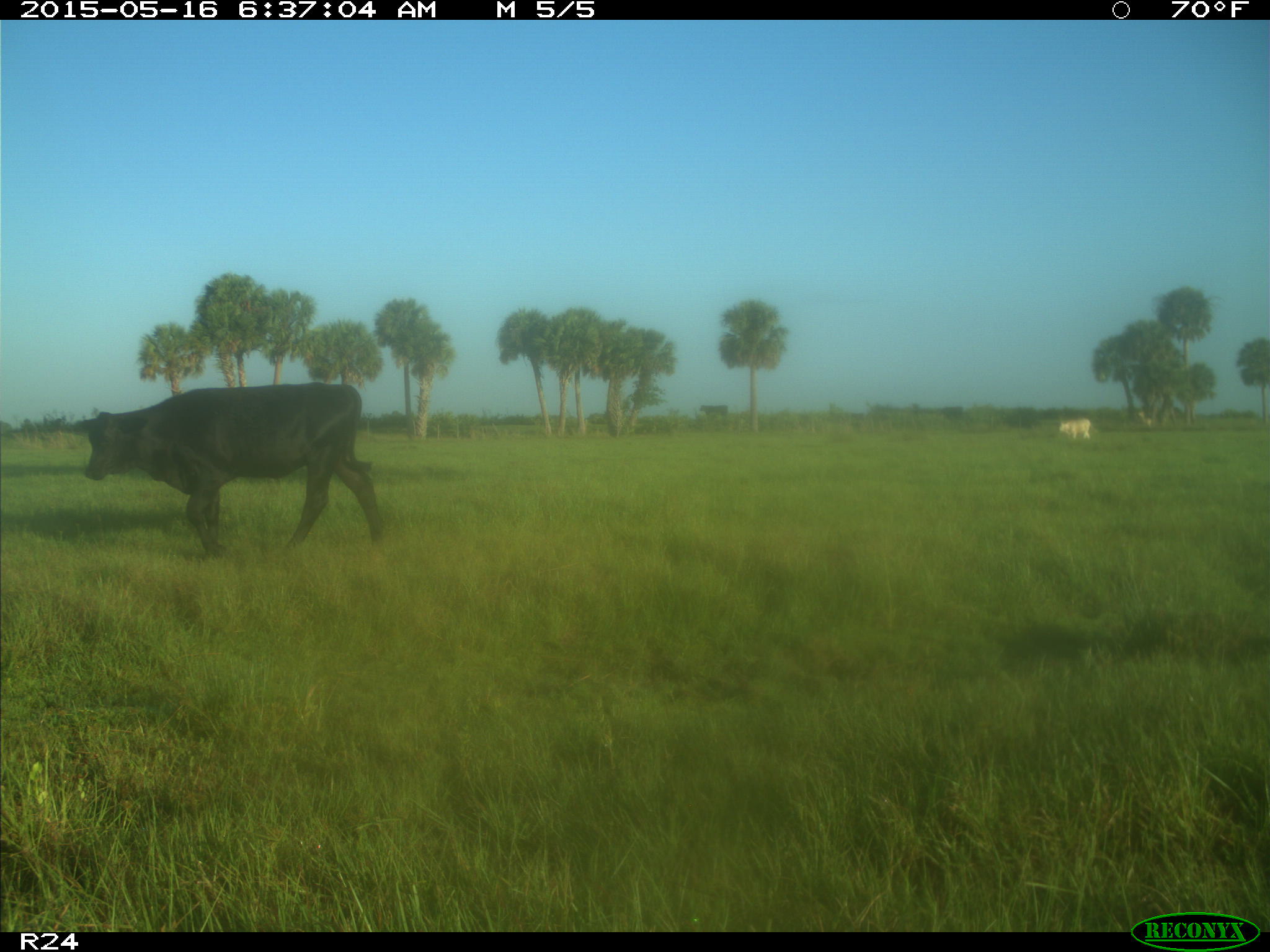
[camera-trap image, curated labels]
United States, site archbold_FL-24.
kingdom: Animalia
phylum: Chordata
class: Mammalia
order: Artiodactyla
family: Bovidae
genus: Bos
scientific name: Bos taurus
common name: domestic cow